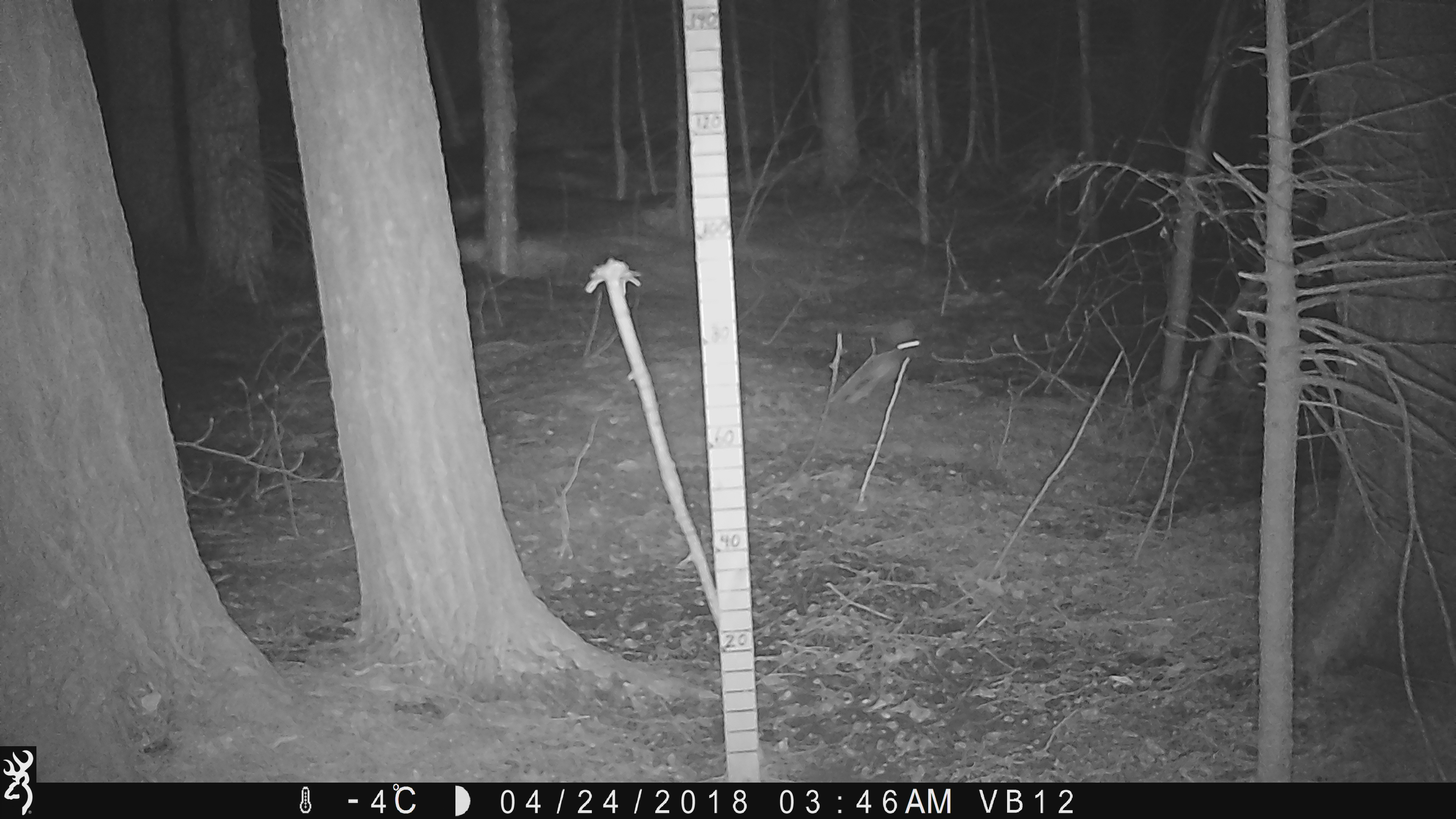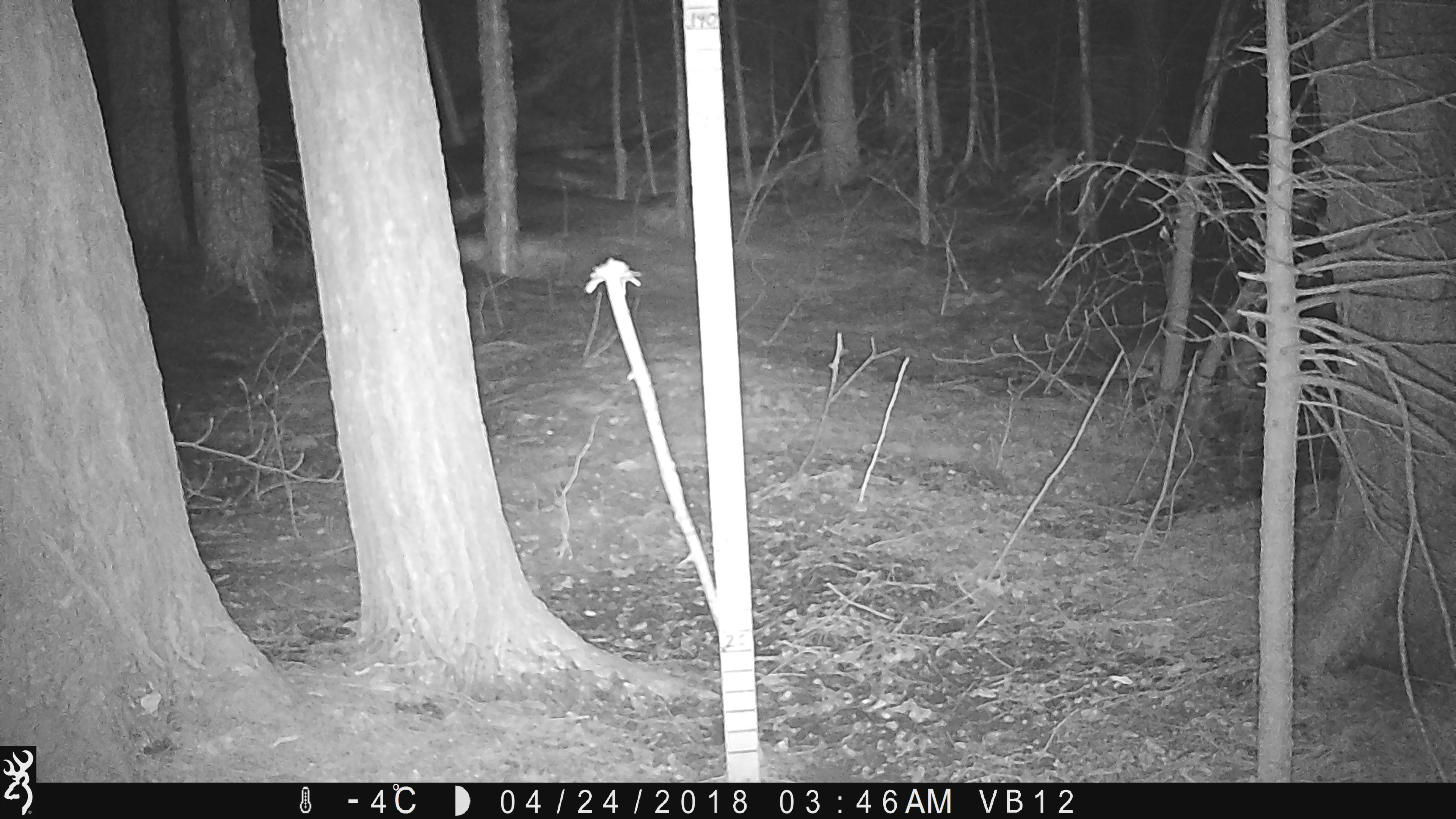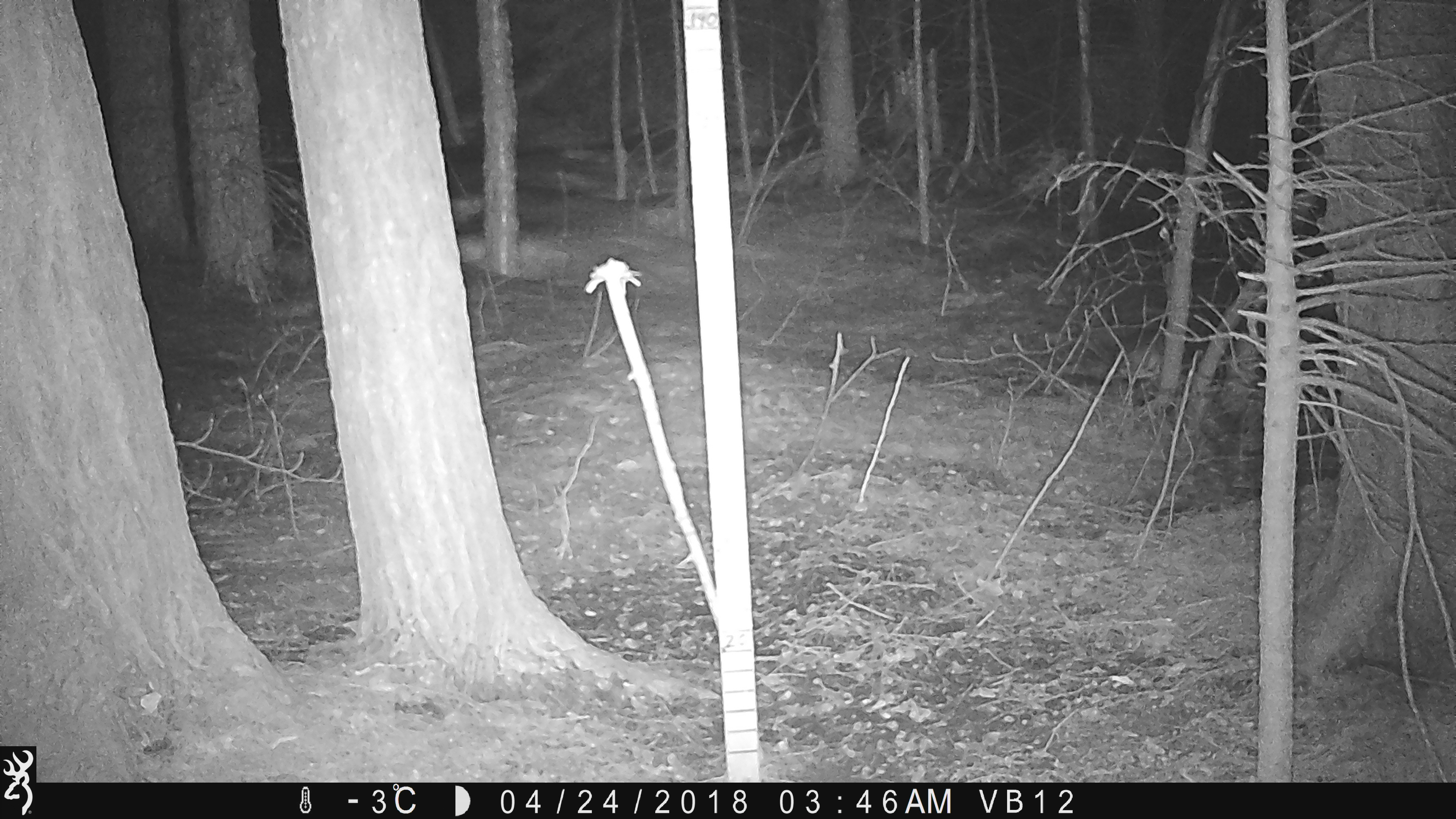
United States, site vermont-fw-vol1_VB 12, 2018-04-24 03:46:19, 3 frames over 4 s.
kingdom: Animalia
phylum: Chordata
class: Mammalia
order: Lagomorpha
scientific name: Lagomorpha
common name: rabbit or hare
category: rabbit or hare sp.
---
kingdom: Animalia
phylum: Chordata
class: Mammalia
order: Lagomorpha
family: Leporidae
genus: Lepus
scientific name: Lepus americanus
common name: snowshoe hare